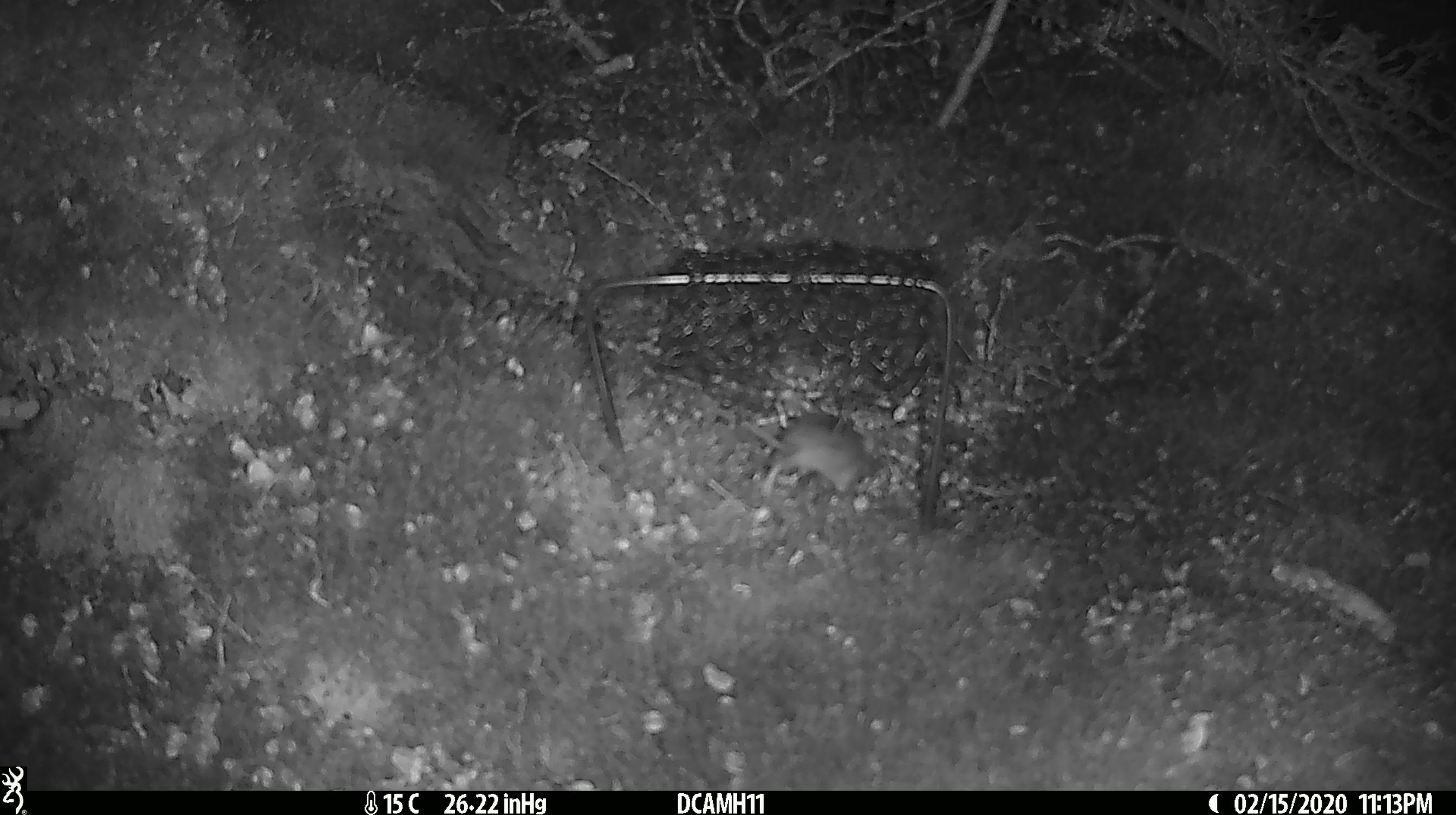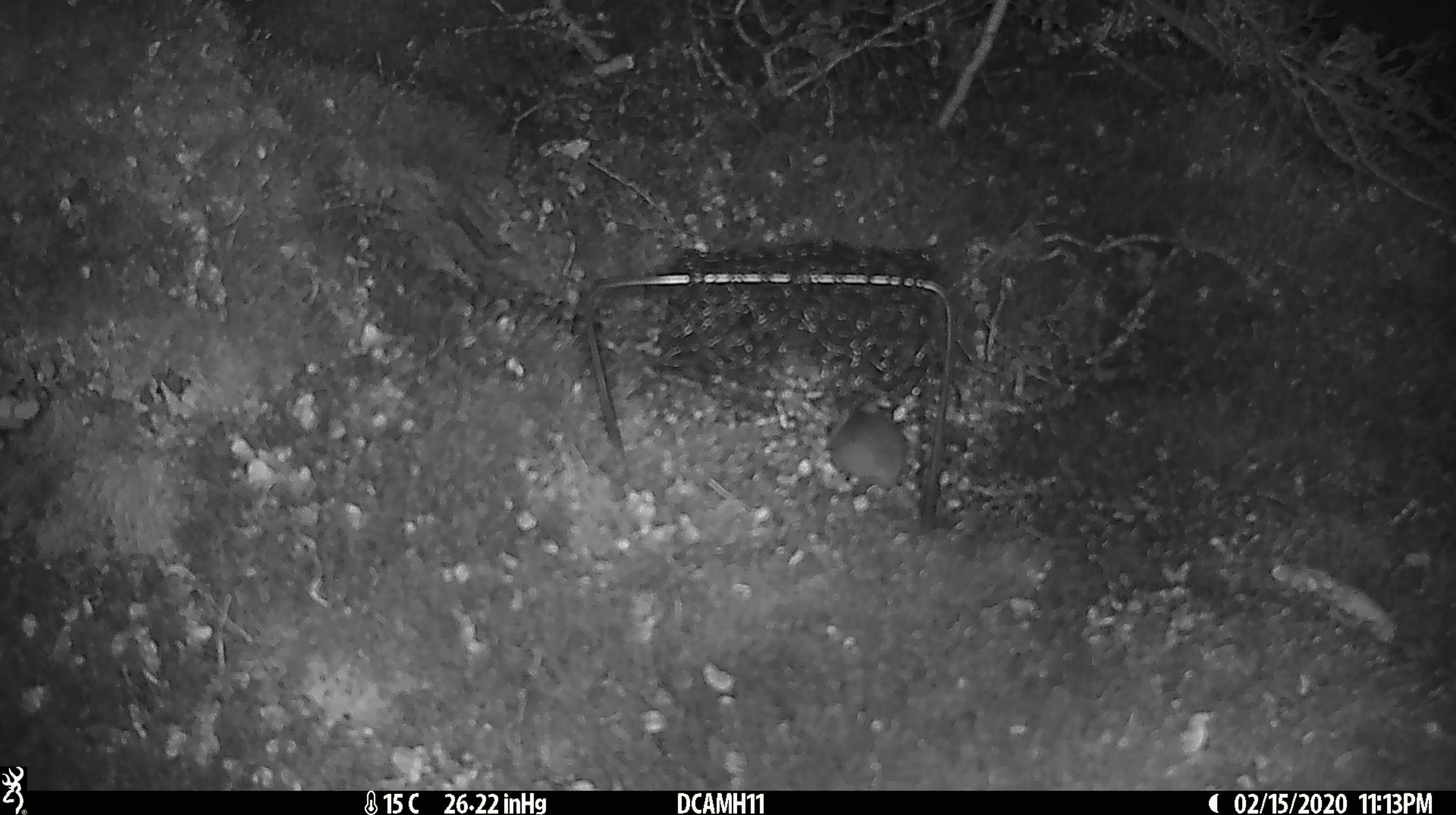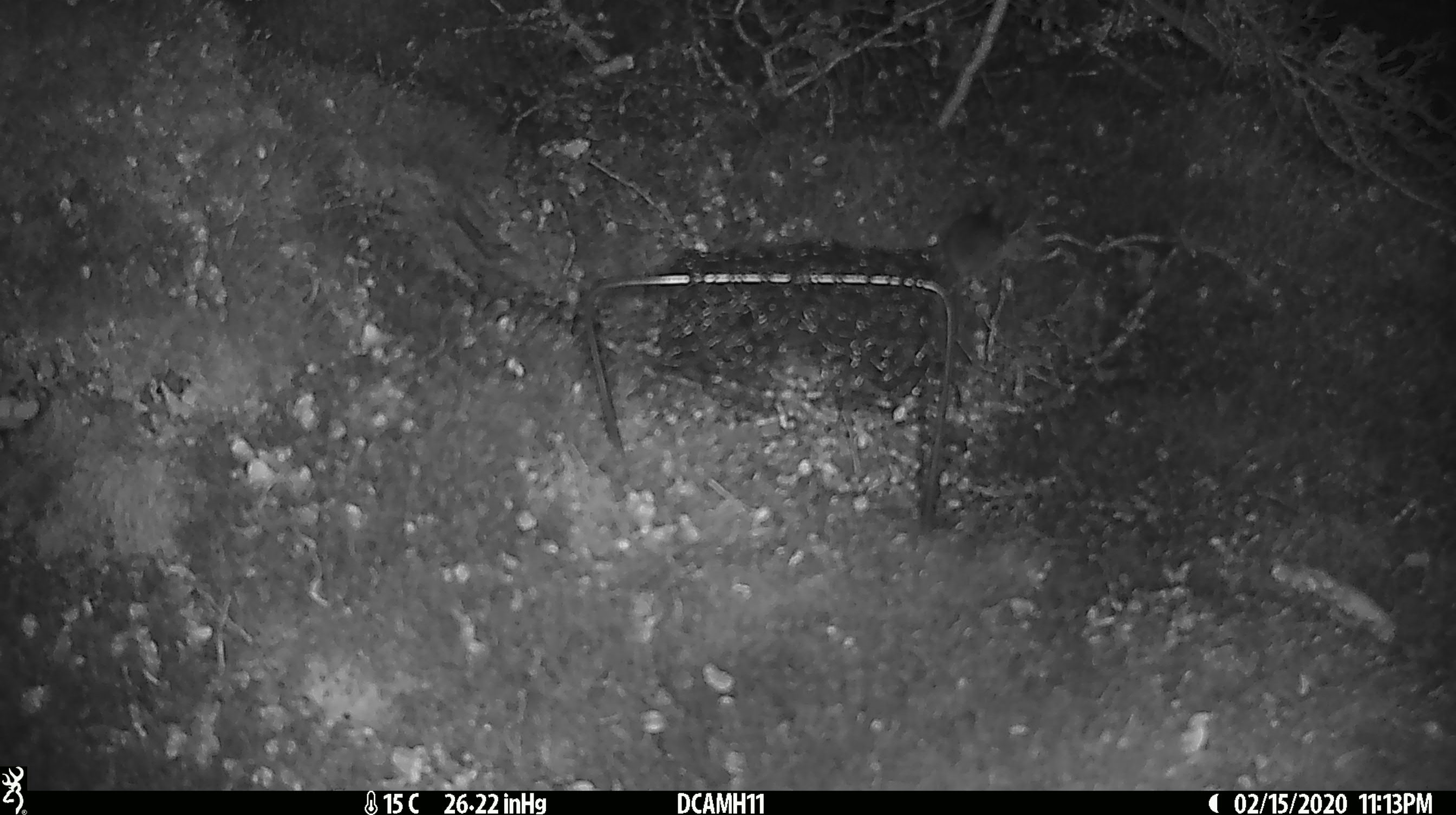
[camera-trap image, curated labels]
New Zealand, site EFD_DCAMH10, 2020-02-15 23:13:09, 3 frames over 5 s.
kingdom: Animalia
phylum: Chordata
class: Mammalia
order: Rodentia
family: Muridae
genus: Mus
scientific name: Mus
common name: mouse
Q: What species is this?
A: Mouse (Mus).